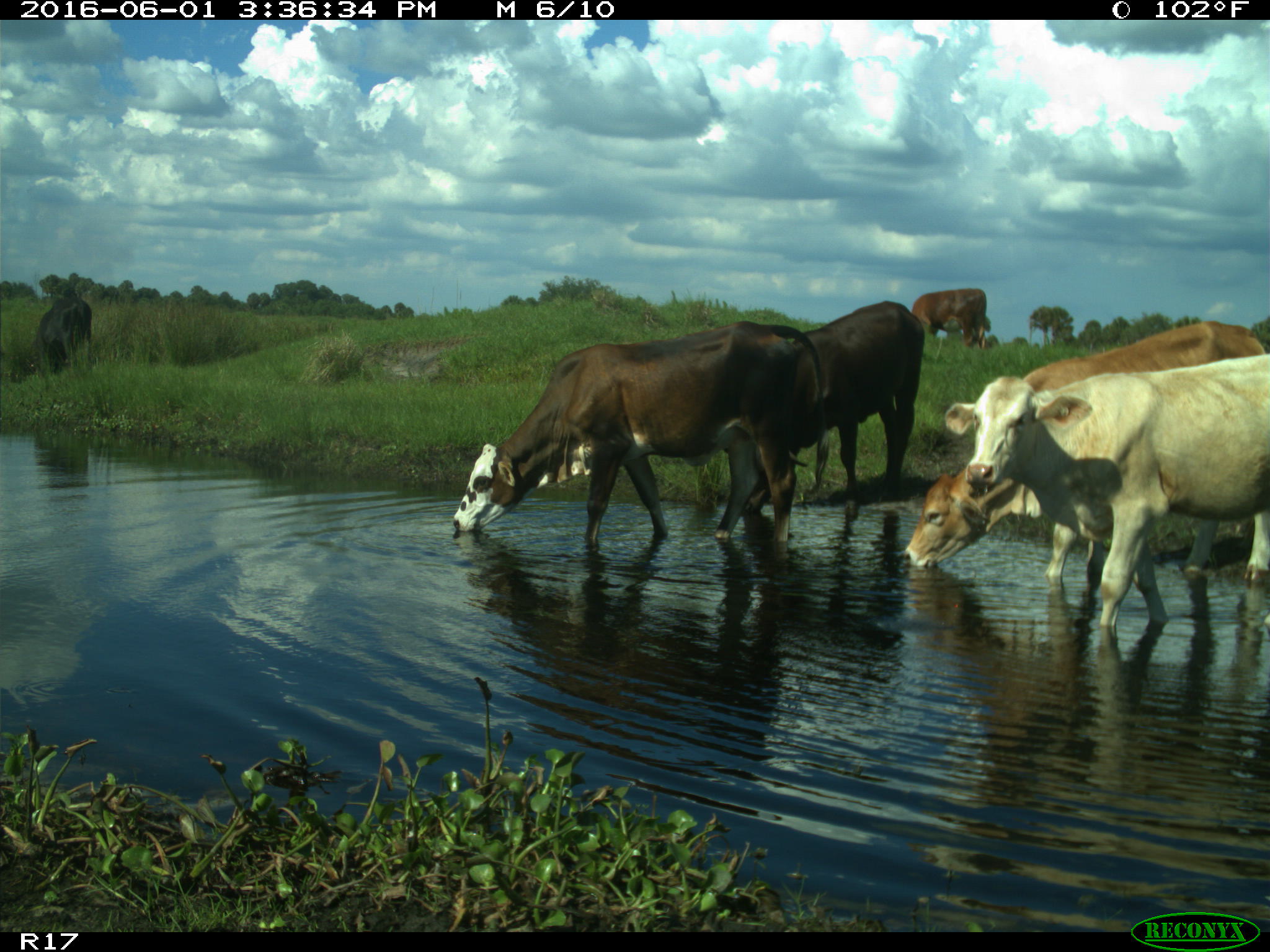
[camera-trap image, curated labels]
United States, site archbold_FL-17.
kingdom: Animalia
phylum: Chordata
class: Mammalia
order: Artiodactyla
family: Bovidae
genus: Bos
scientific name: Bos taurus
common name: domestic cow